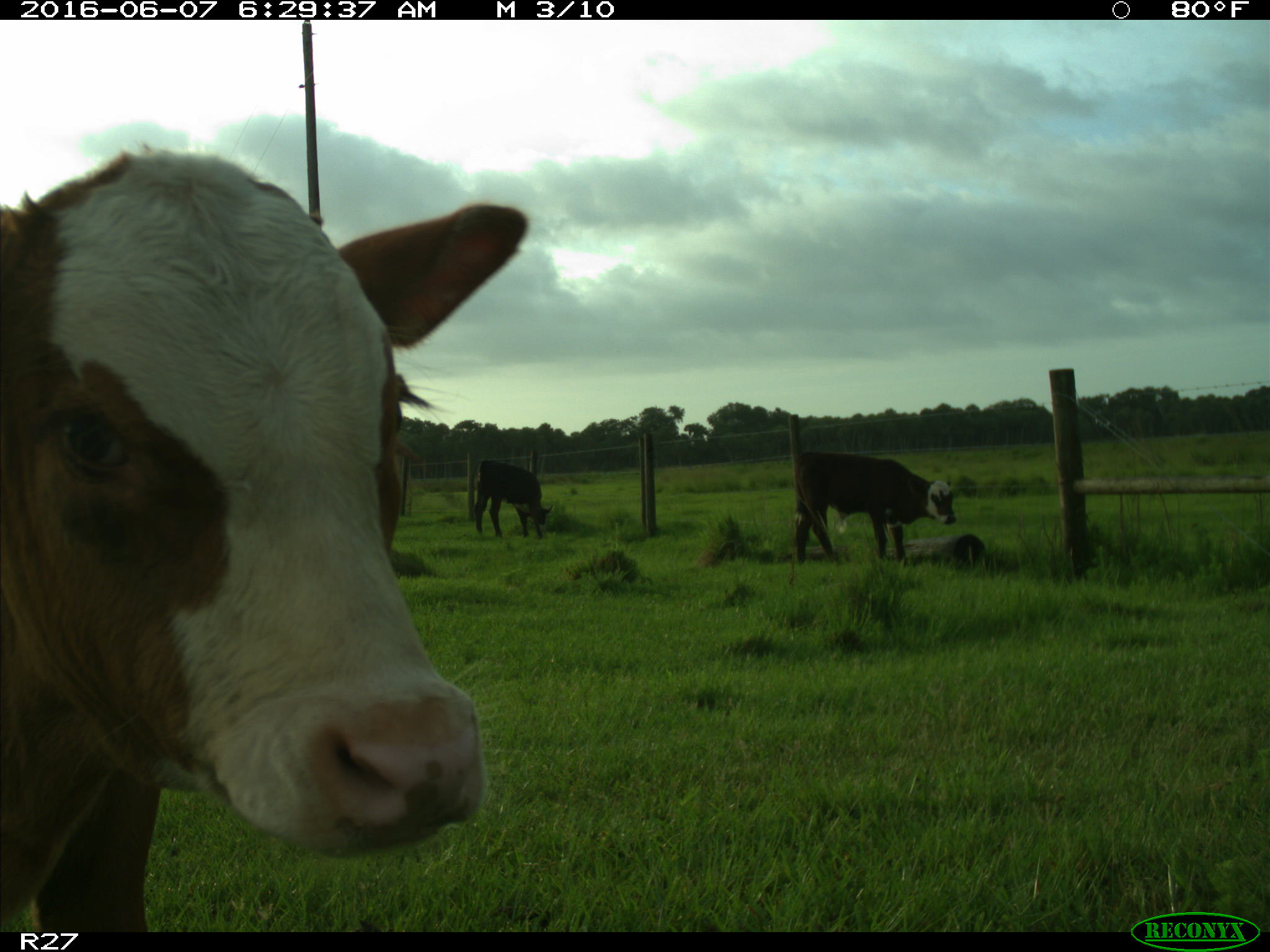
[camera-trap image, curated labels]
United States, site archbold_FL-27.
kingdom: Animalia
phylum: Chordata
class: Mammalia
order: Artiodactyla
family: Bovidae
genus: Bos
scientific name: Bos taurus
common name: domestic cow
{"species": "Bos taurus (domestic cow)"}